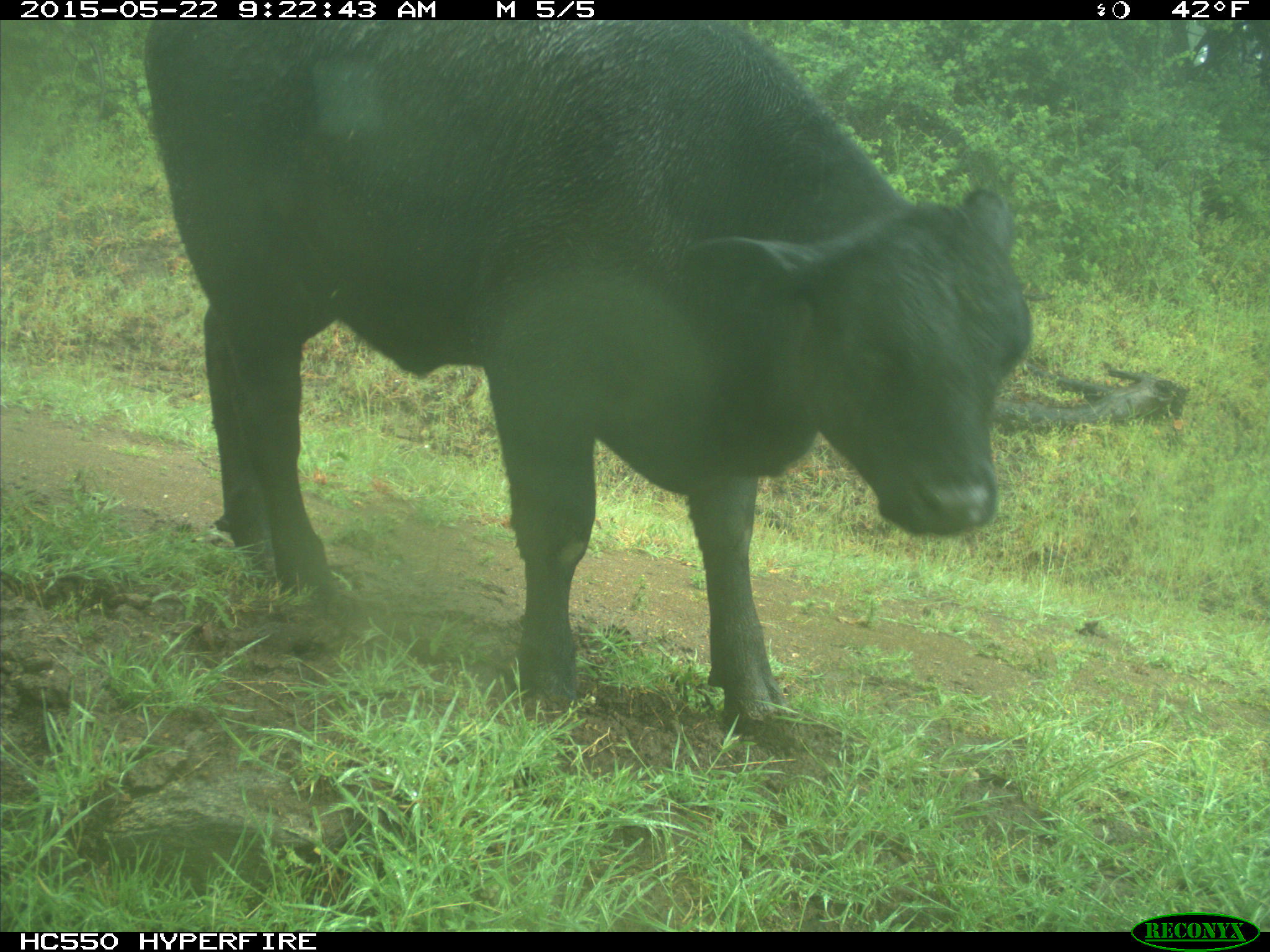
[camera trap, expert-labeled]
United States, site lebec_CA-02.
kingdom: Animalia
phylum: Chordata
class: Mammalia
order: Artiodactyla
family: Bovidae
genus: Bos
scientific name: Bos taurus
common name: domestic cow